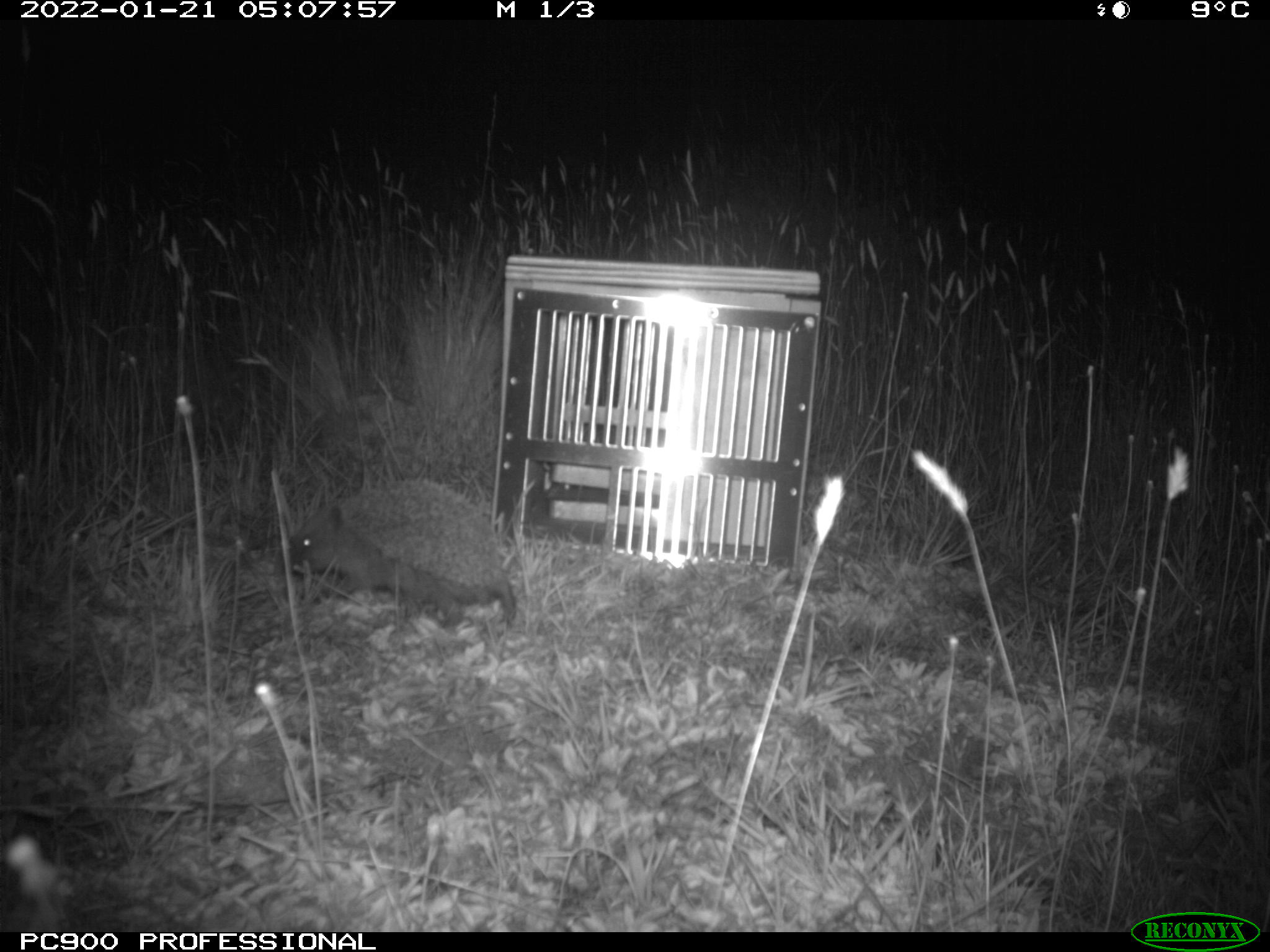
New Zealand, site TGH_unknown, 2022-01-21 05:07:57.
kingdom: Animalia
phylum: Chordata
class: Mammalia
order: Eulipotyphla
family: Erinaceidae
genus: Erinaceus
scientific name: Erinaceus europaeus europaeus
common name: european hedgehog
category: hedgehog